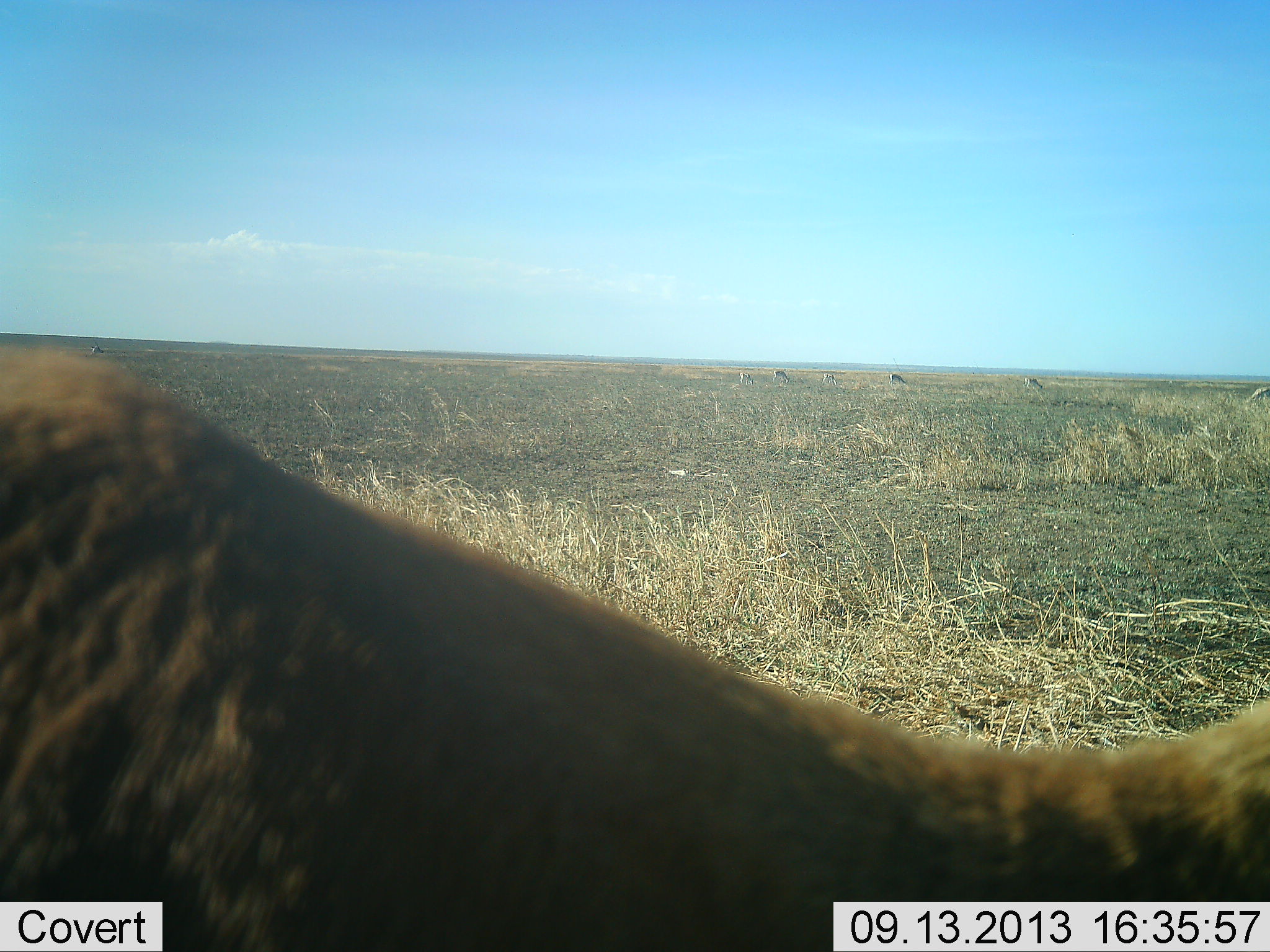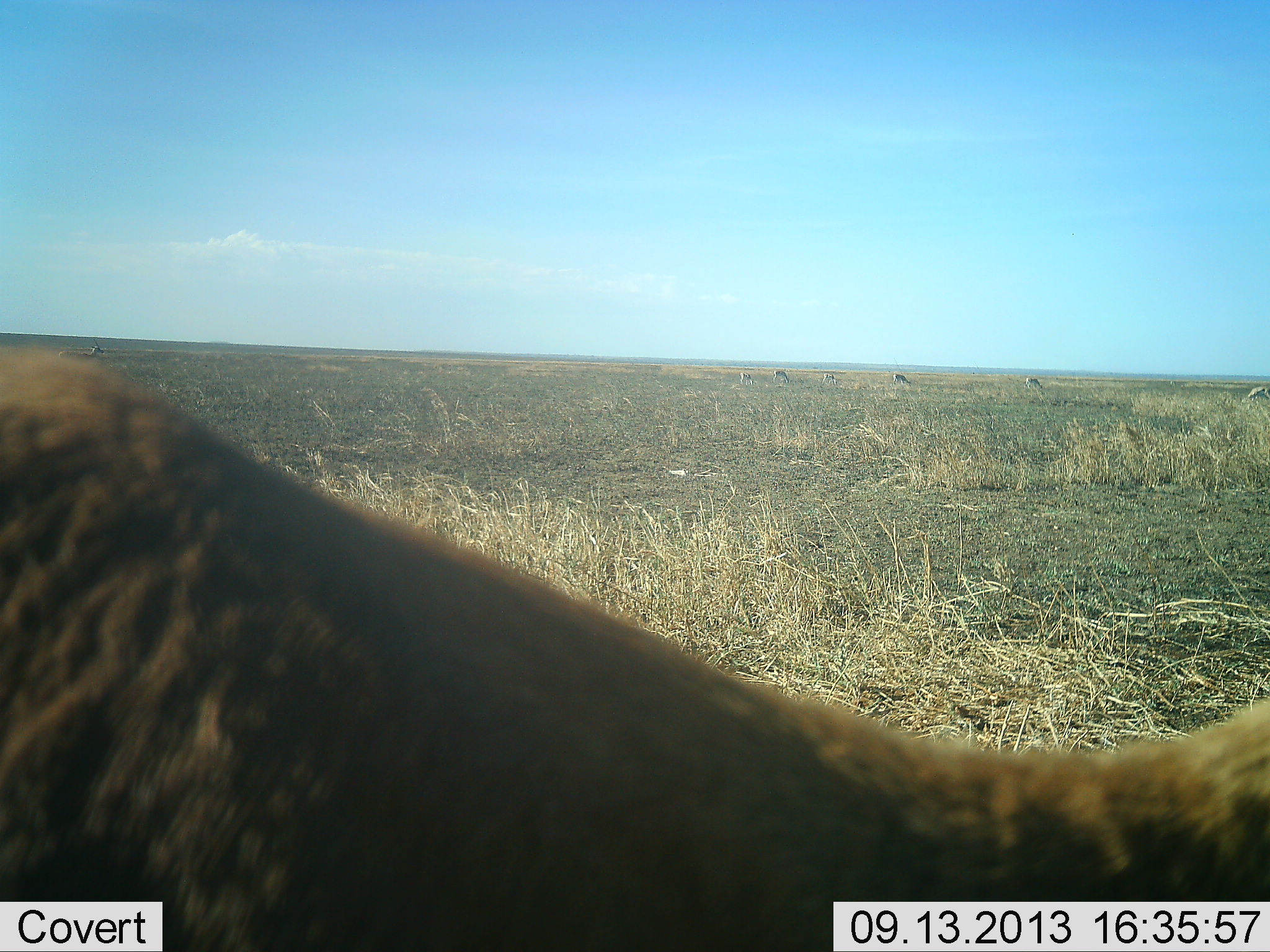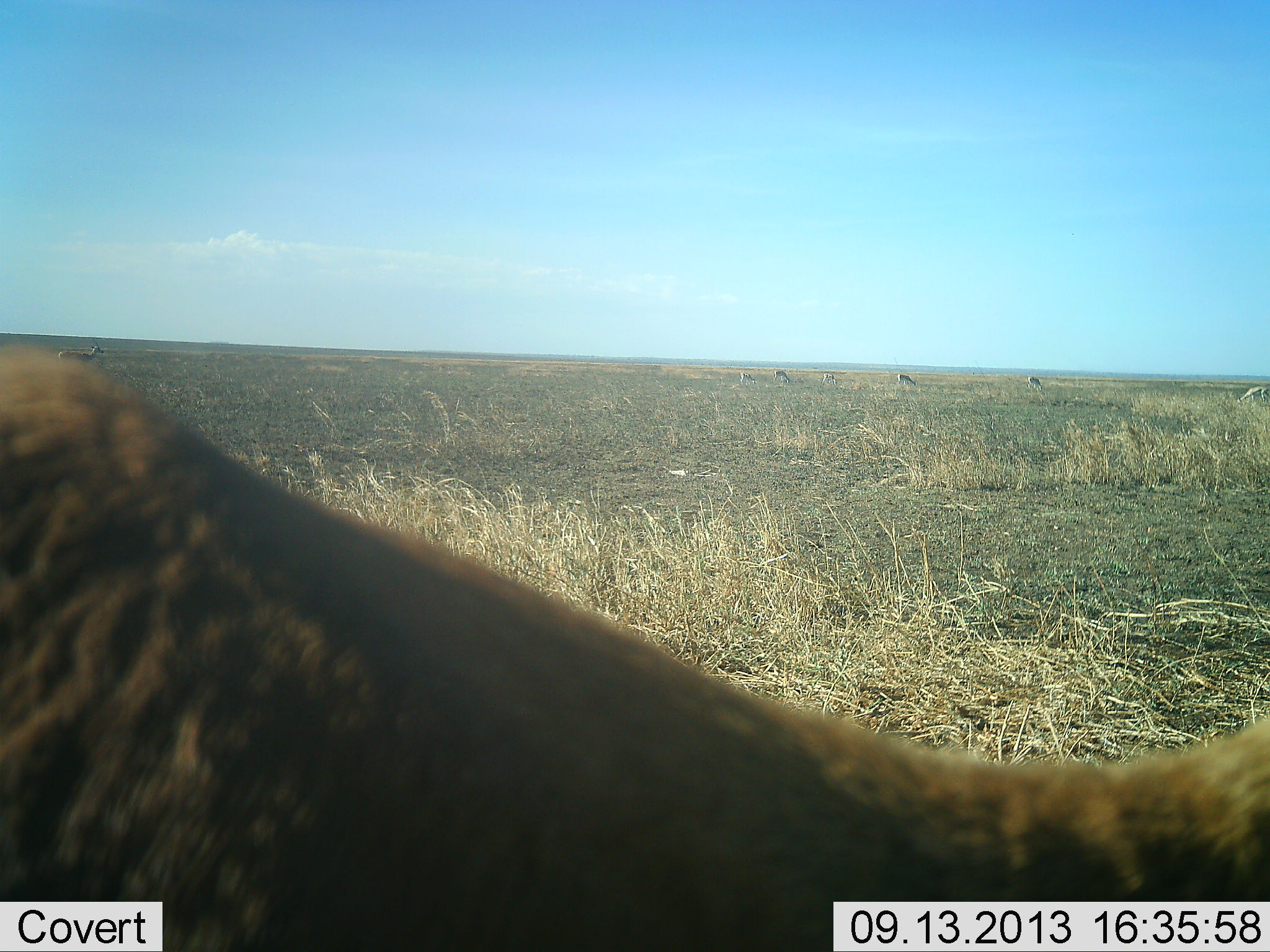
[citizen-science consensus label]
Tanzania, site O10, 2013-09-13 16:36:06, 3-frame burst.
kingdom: Animalia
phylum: Chordata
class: Mammalia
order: Artiodactyla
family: Bovidae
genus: Eudorcas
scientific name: Eudorcas thomsonii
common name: thomson's gazelle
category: gazellethomsons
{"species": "gazellethomsons (thomson's gazelle) (Eudorcas thomsonii)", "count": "6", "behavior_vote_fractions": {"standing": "56%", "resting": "0%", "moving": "11%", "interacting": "0%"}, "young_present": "0%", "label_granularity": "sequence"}